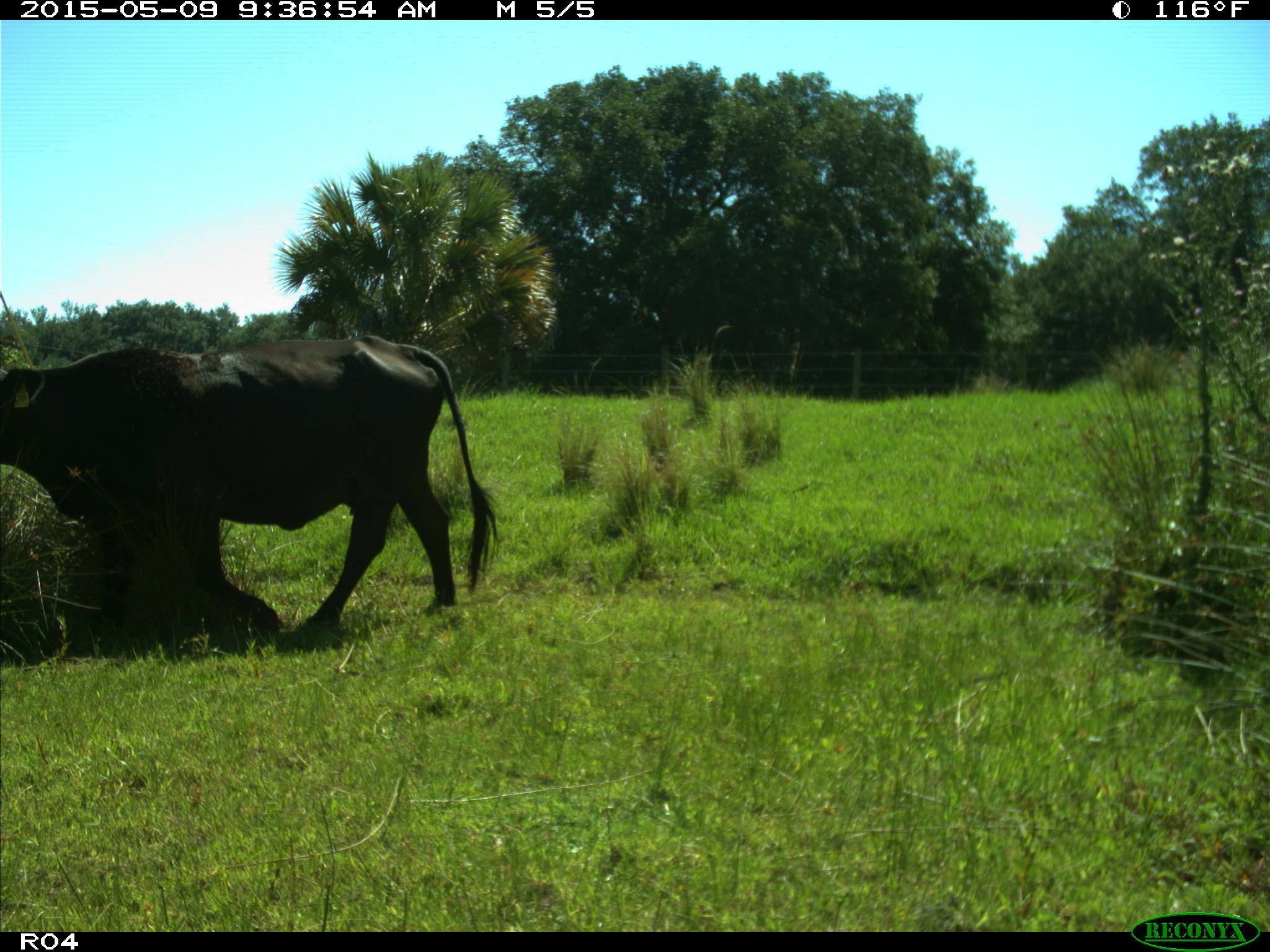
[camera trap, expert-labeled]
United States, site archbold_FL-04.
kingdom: Animalia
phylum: Chordata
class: Mammalia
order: Artiodactyla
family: Bovidae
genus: Bos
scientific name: Bos taurus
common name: domestic cow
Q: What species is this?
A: Bos taurus (domestic cow).